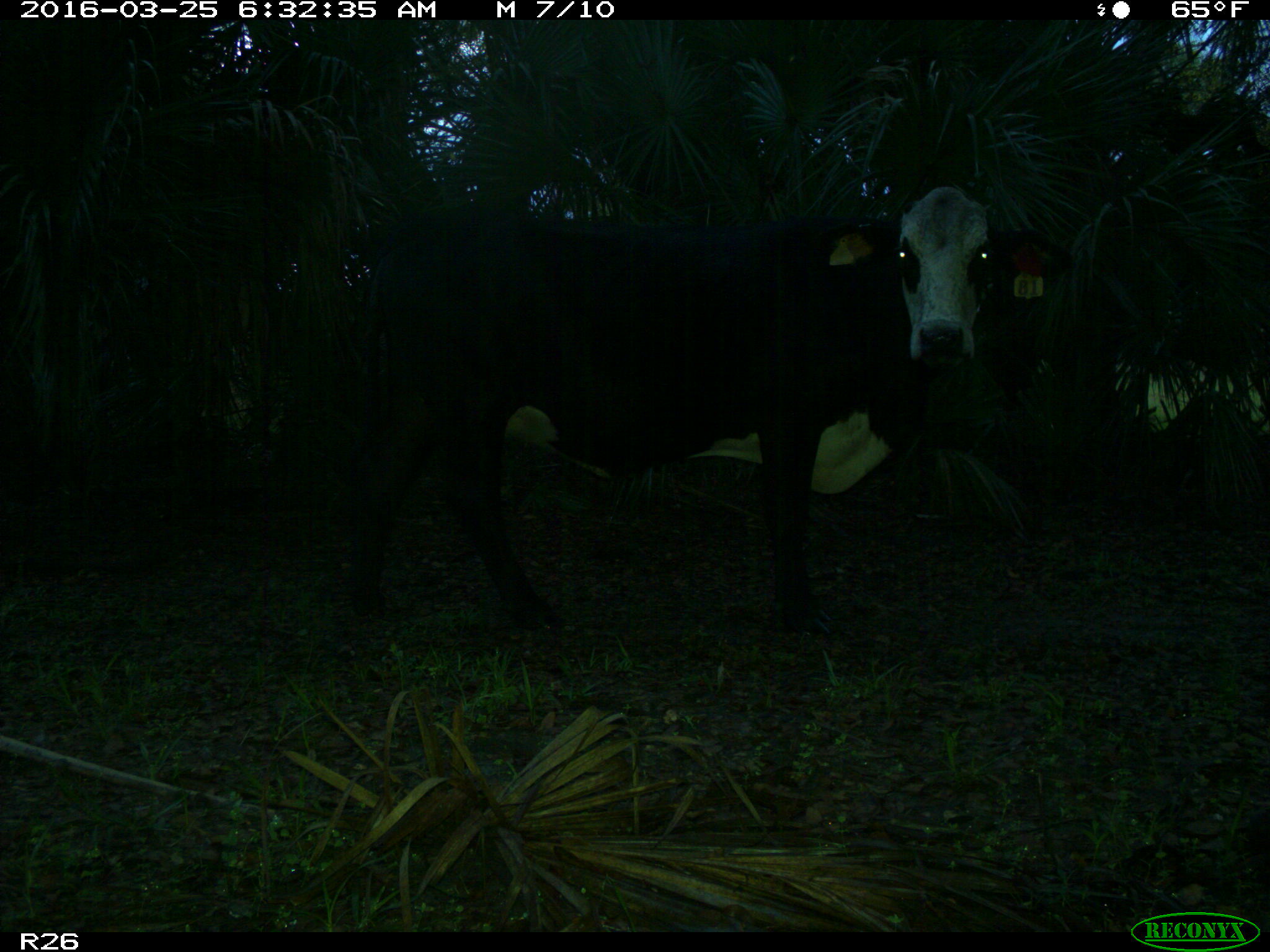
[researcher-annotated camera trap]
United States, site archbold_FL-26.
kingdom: Animalia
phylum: Chordata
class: Mammalia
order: Artiodactyla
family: Bovidae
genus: Bos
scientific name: Bos taurus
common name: domestic cow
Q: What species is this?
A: Bos taurus (domestic cow).